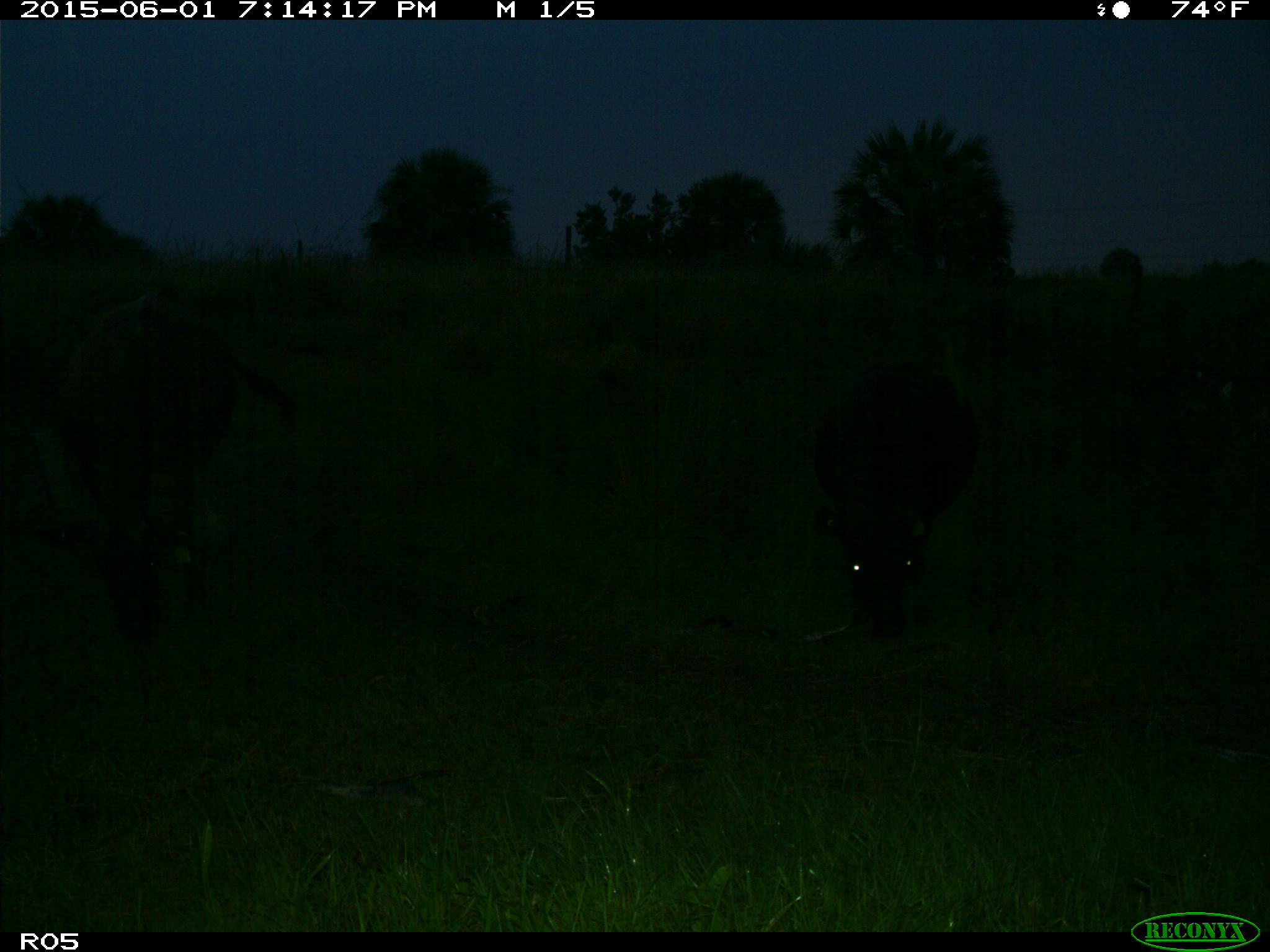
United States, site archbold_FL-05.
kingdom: Animalia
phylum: Chordata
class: Mammalia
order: Artiodactyla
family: Bovidae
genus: Bos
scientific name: Bos taurus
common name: domestic cow